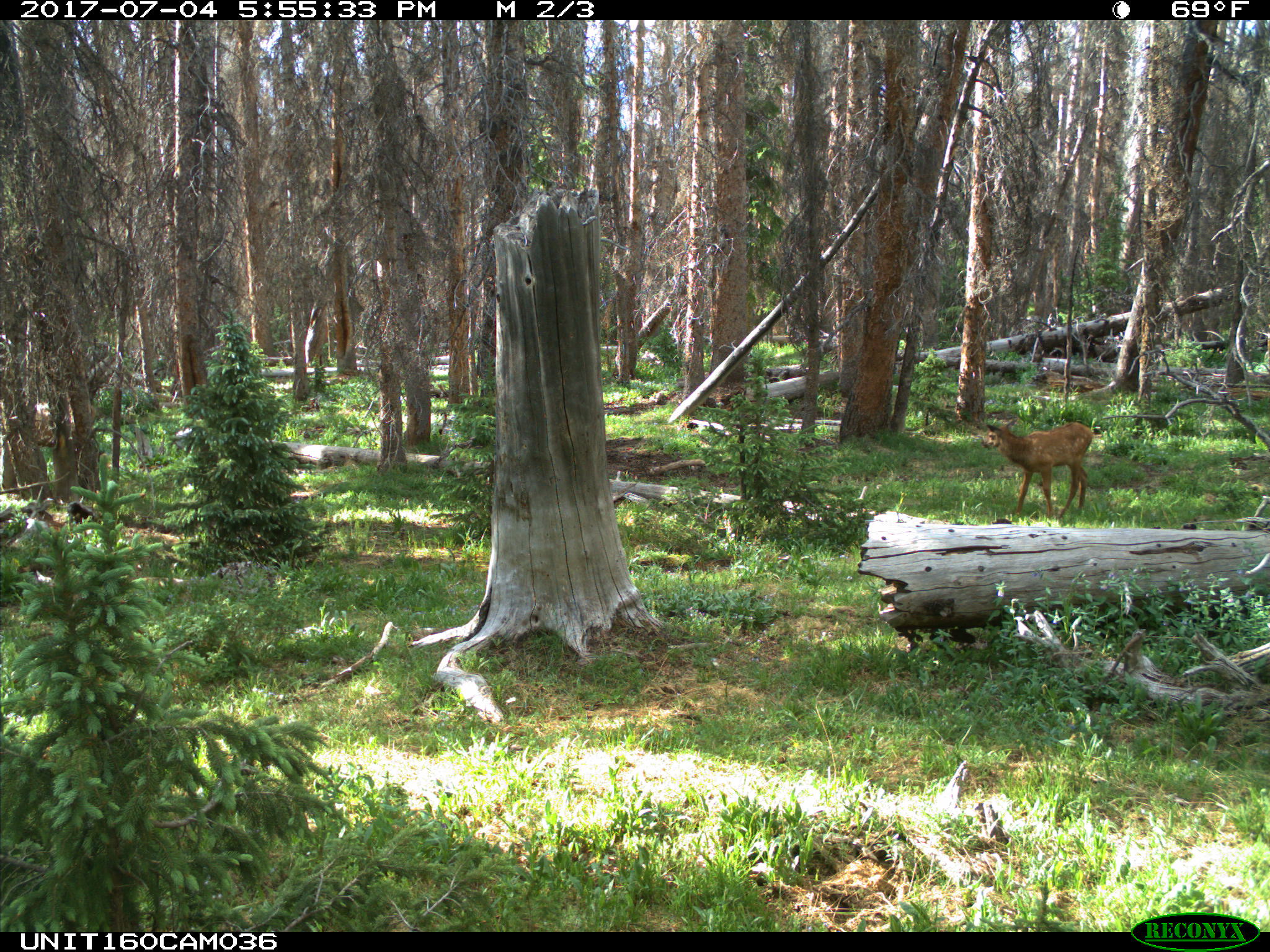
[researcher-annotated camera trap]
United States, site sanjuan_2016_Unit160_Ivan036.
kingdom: Animalia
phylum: Chordata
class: Mammalia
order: Artiodactyla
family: Cervidae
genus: Cervus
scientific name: Cervus elaphus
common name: red deer